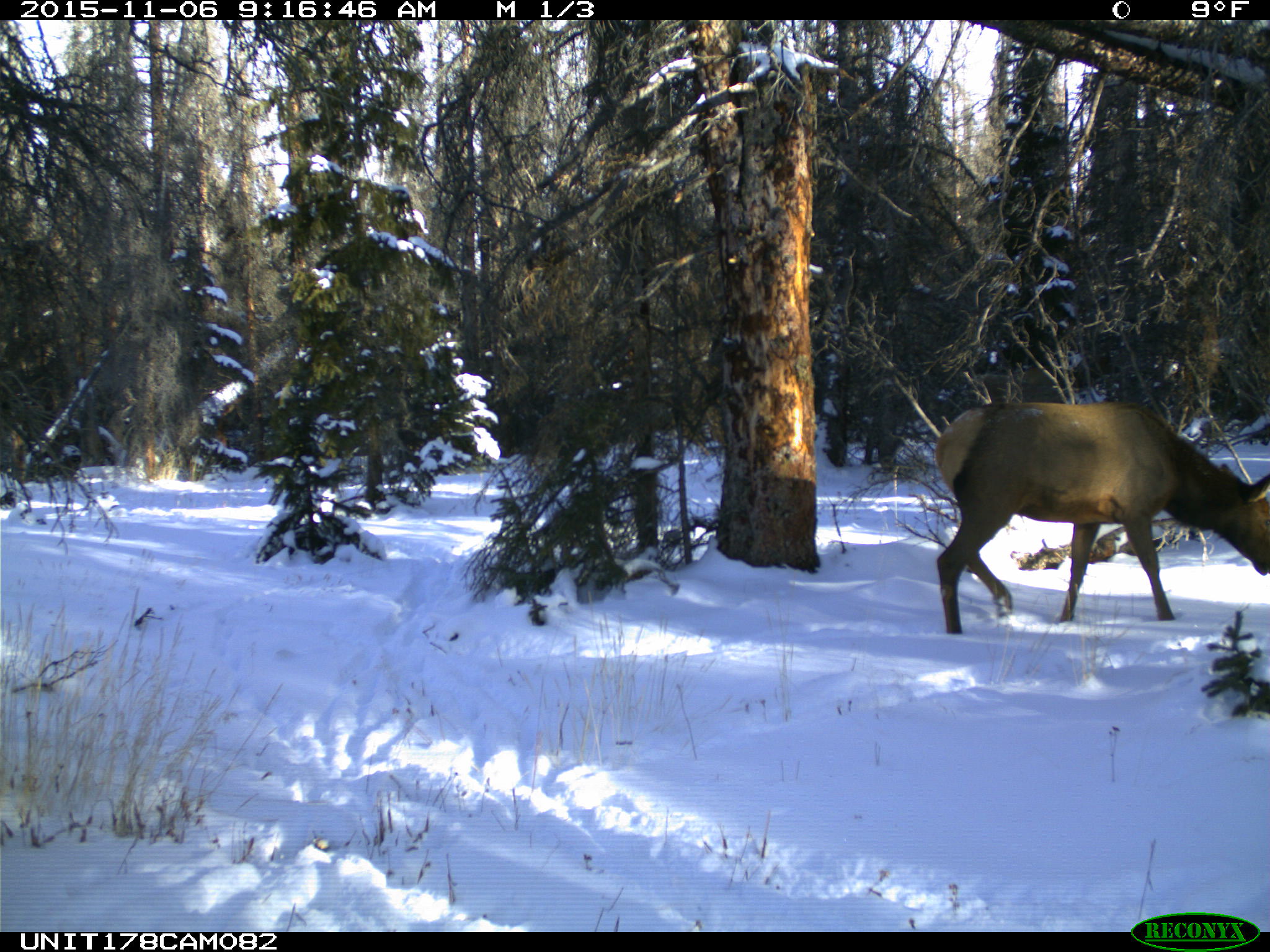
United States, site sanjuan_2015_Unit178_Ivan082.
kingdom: Animalia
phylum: Chordata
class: Mammalia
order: Artiodactyla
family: Cervidae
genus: Cervus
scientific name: Cervus elaphus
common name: red deer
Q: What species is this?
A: Cervus elaphus (red deer).